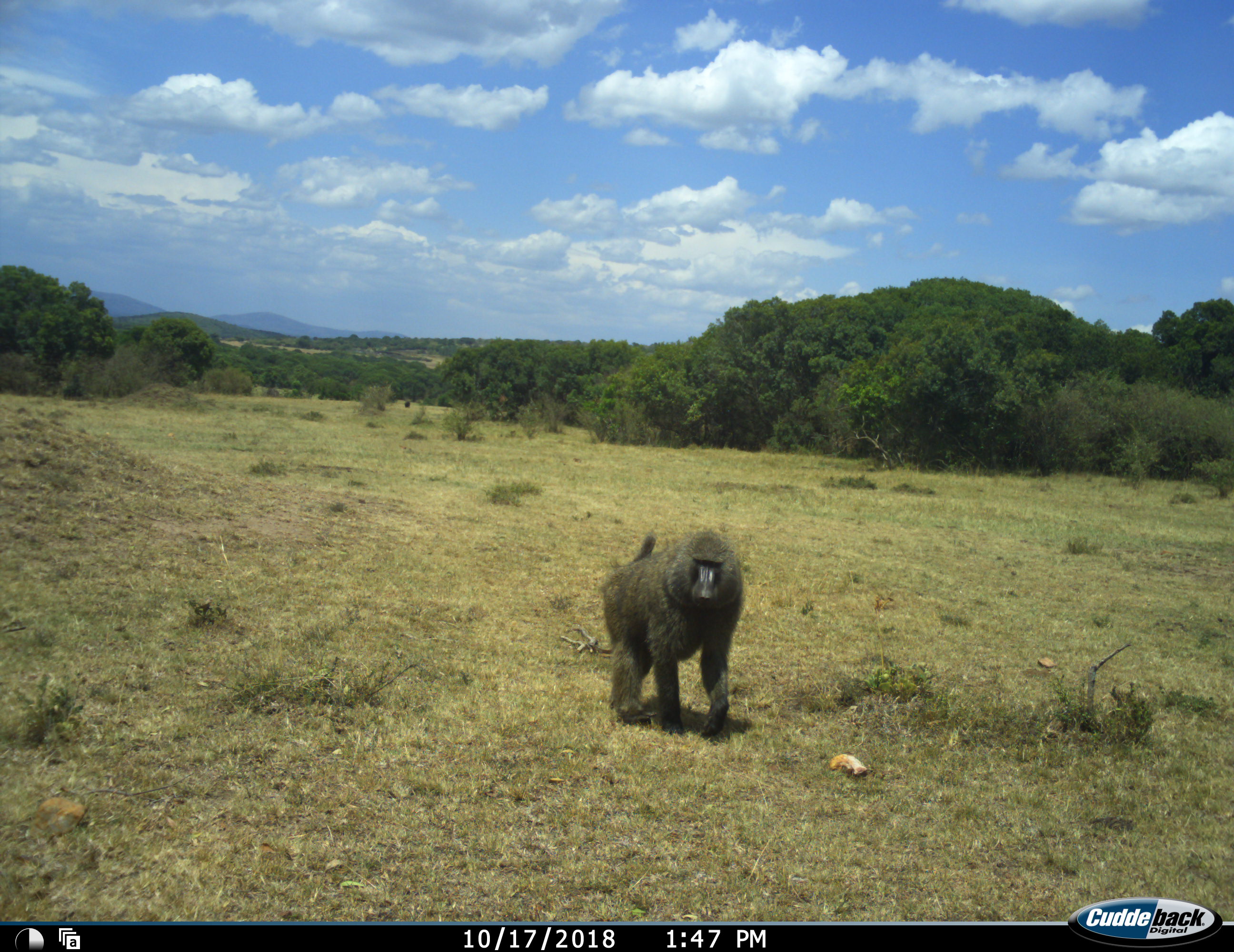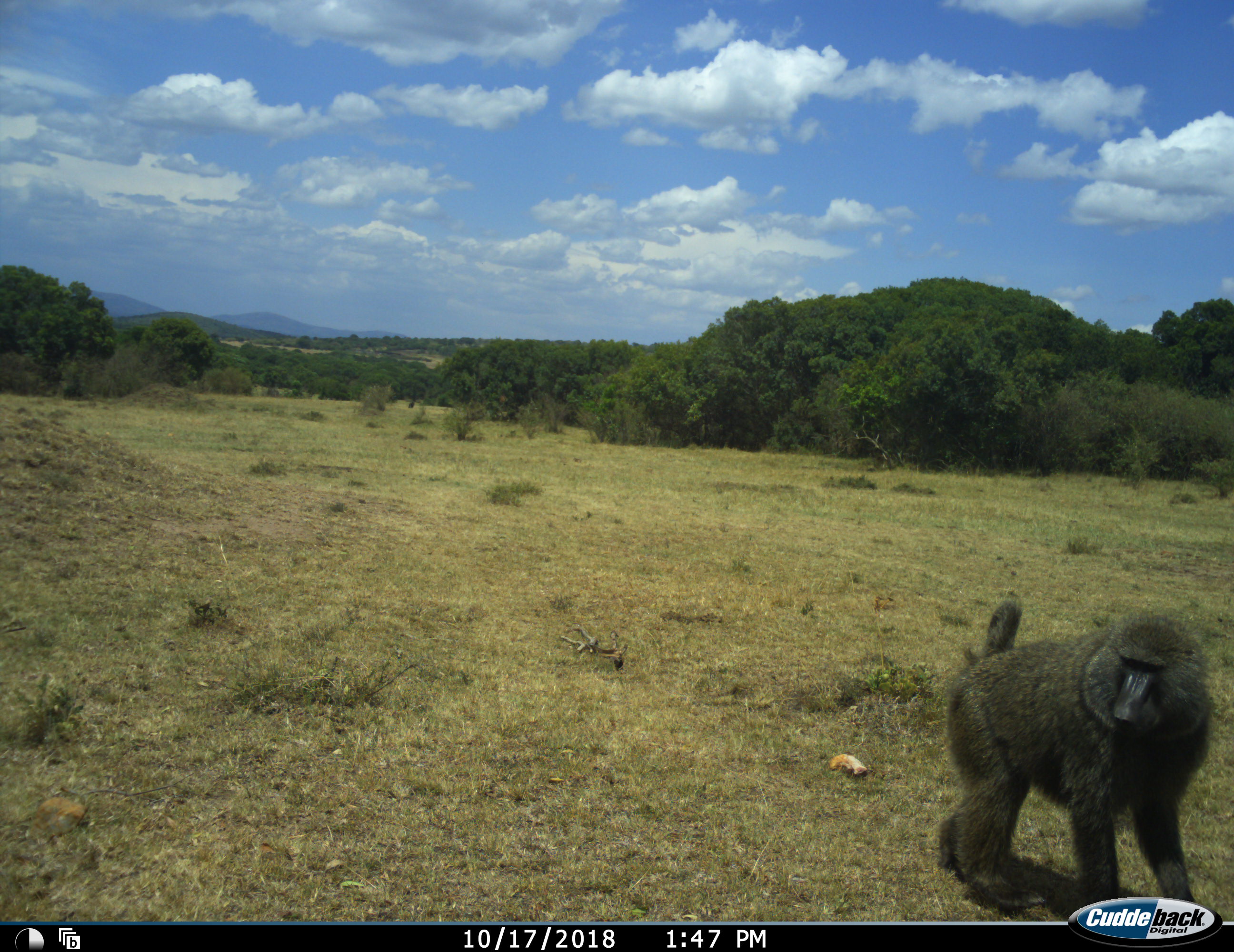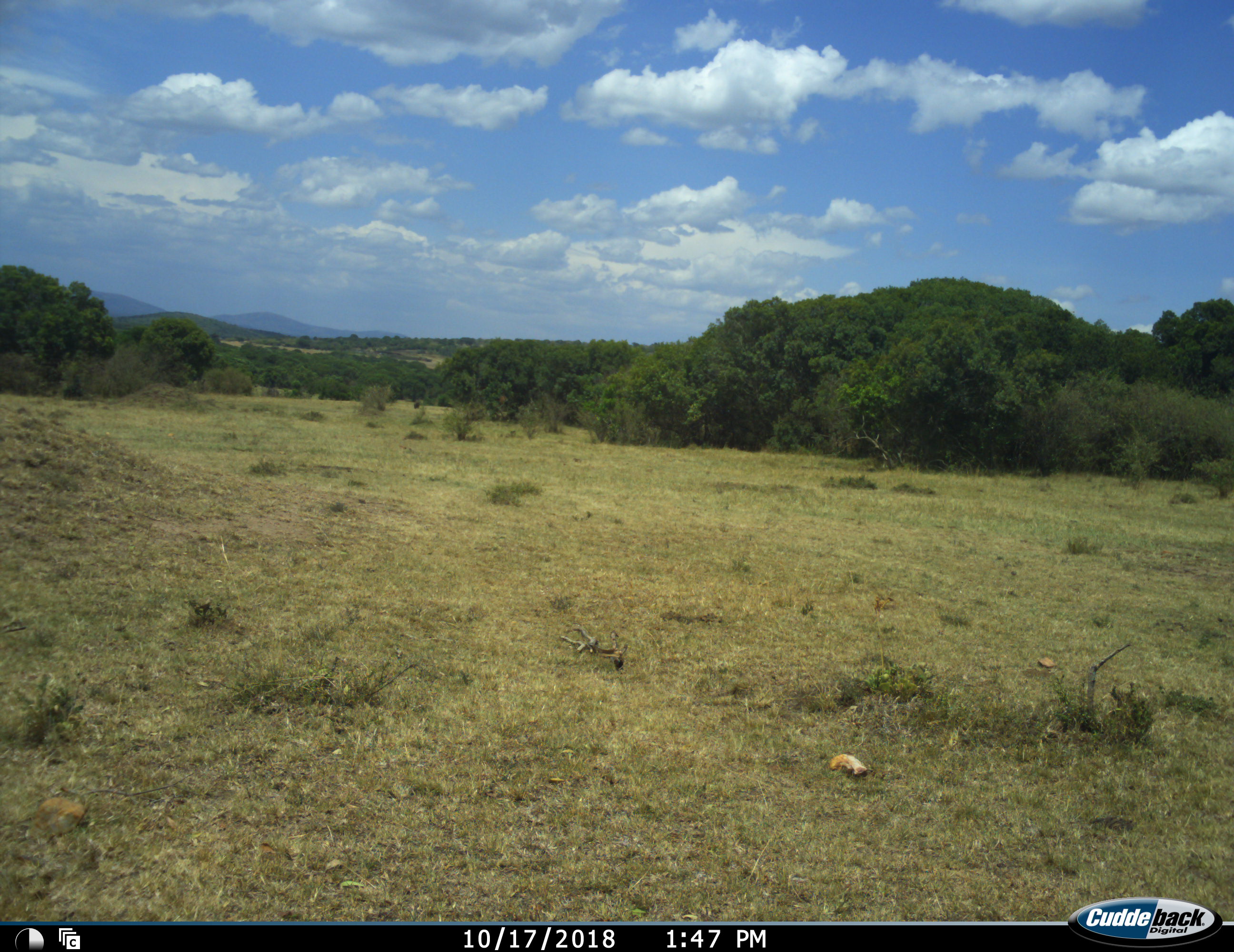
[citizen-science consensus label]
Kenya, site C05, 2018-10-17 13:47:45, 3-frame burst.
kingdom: Animalia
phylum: Chordata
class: Mammalia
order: Primates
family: Cercopithecidae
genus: Papio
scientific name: Papio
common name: baboon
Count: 1.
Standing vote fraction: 11%.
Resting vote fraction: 0%.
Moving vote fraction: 89%.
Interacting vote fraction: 0%.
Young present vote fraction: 0%.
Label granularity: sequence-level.